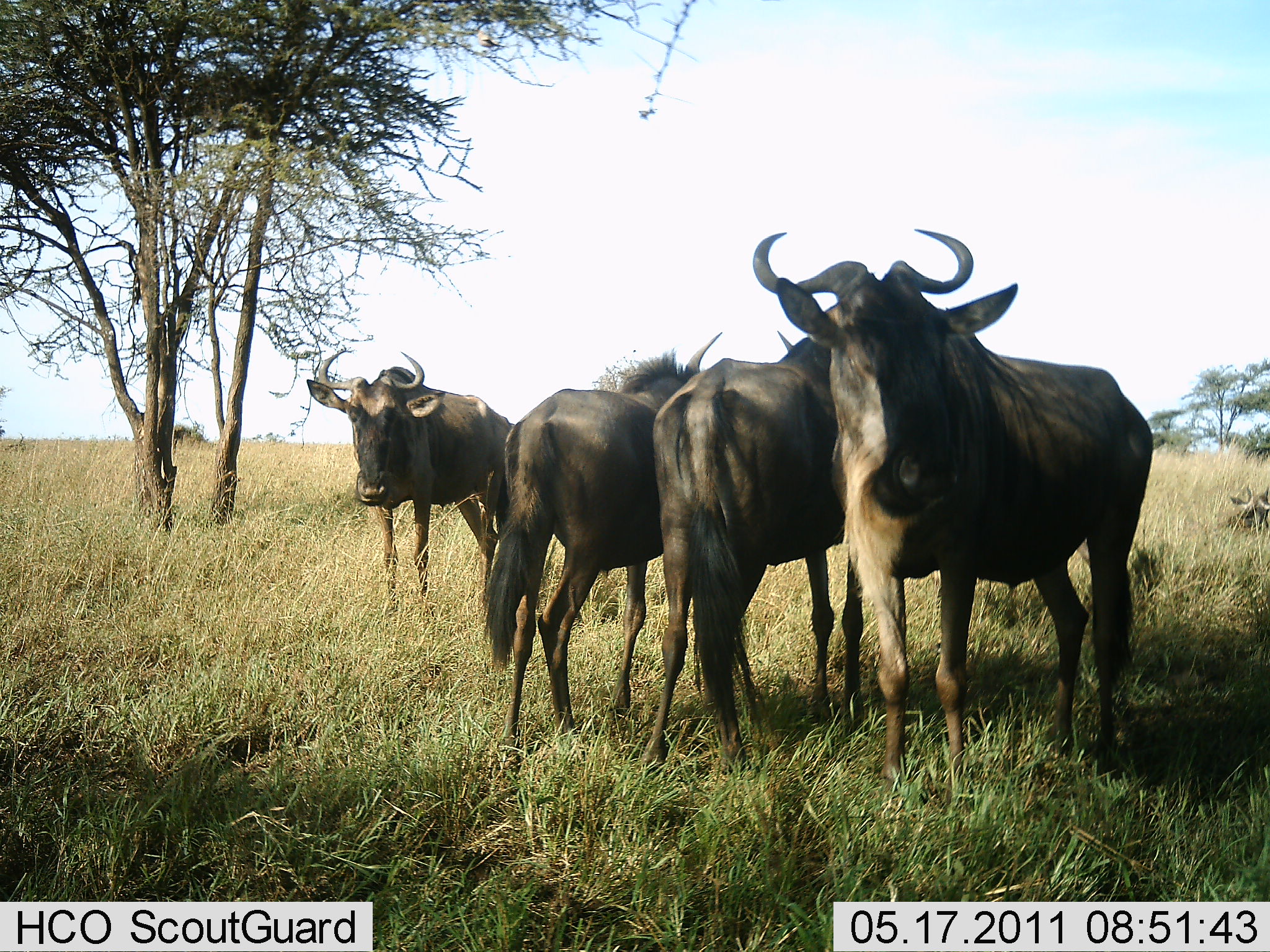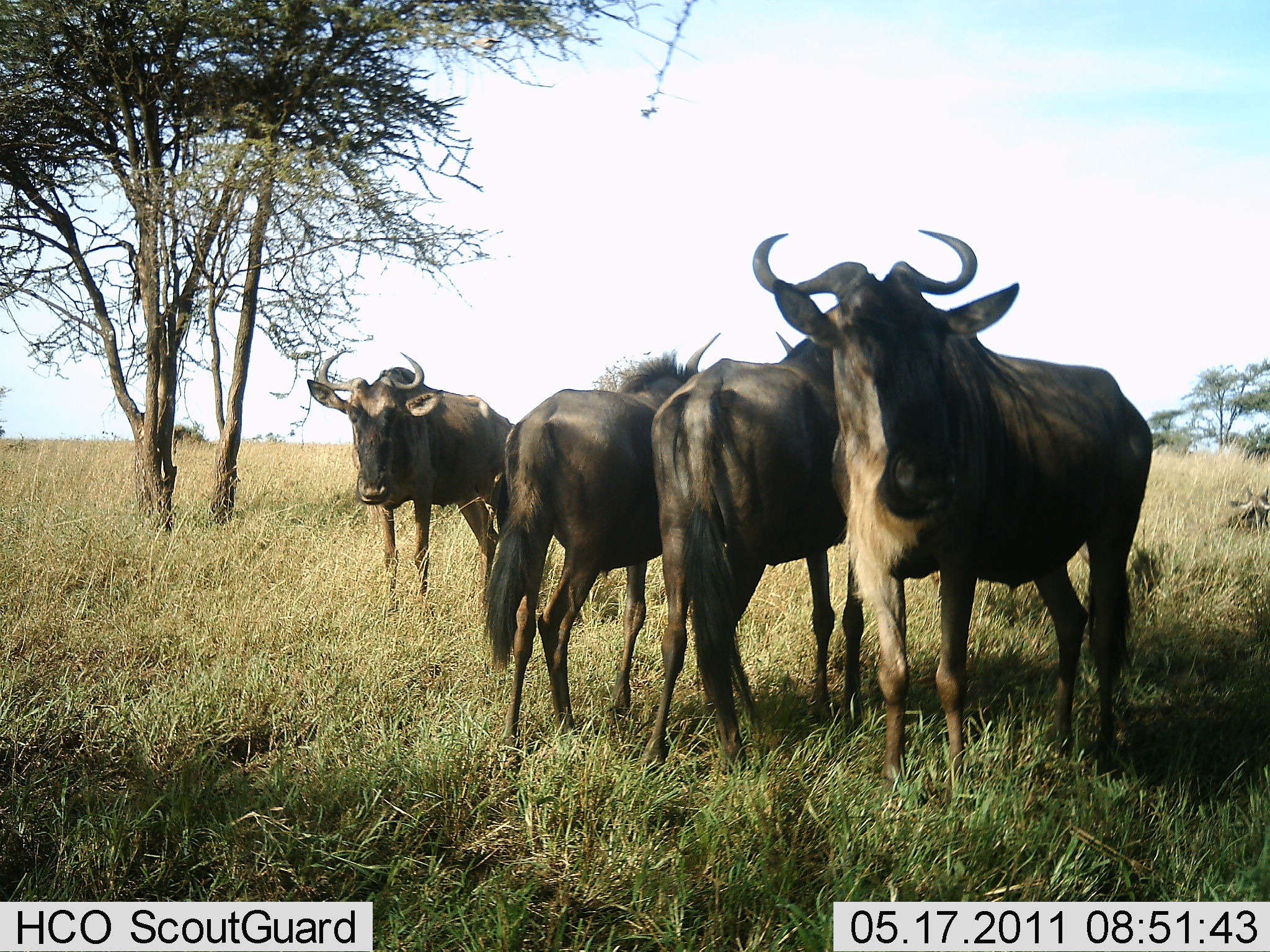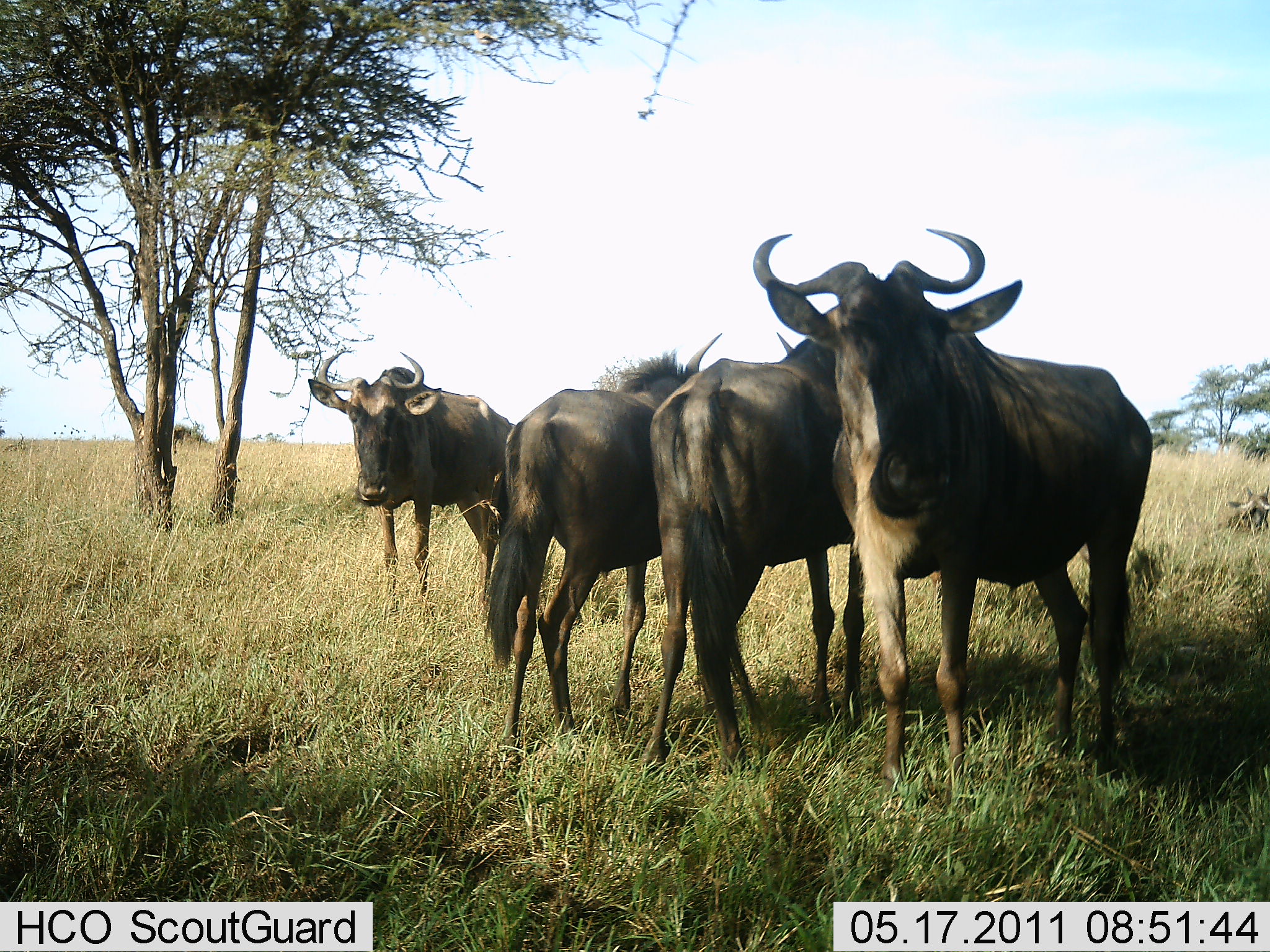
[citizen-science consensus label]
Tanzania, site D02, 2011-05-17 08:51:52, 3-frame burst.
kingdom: Animalia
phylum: Chordata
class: Mammalia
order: Artiodactyla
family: Bovidae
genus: Connochaetes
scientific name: Connochaetes taurinus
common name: blue wildebeest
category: wildebeest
Wildebeest (blue wildebeest) (Connochaetes taurinus), count 4. Behavior (volunteer vote fractions): standing 100%, resting 17%, moving 0%, interacting 0%. Young present (vote fraction): 0%. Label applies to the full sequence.